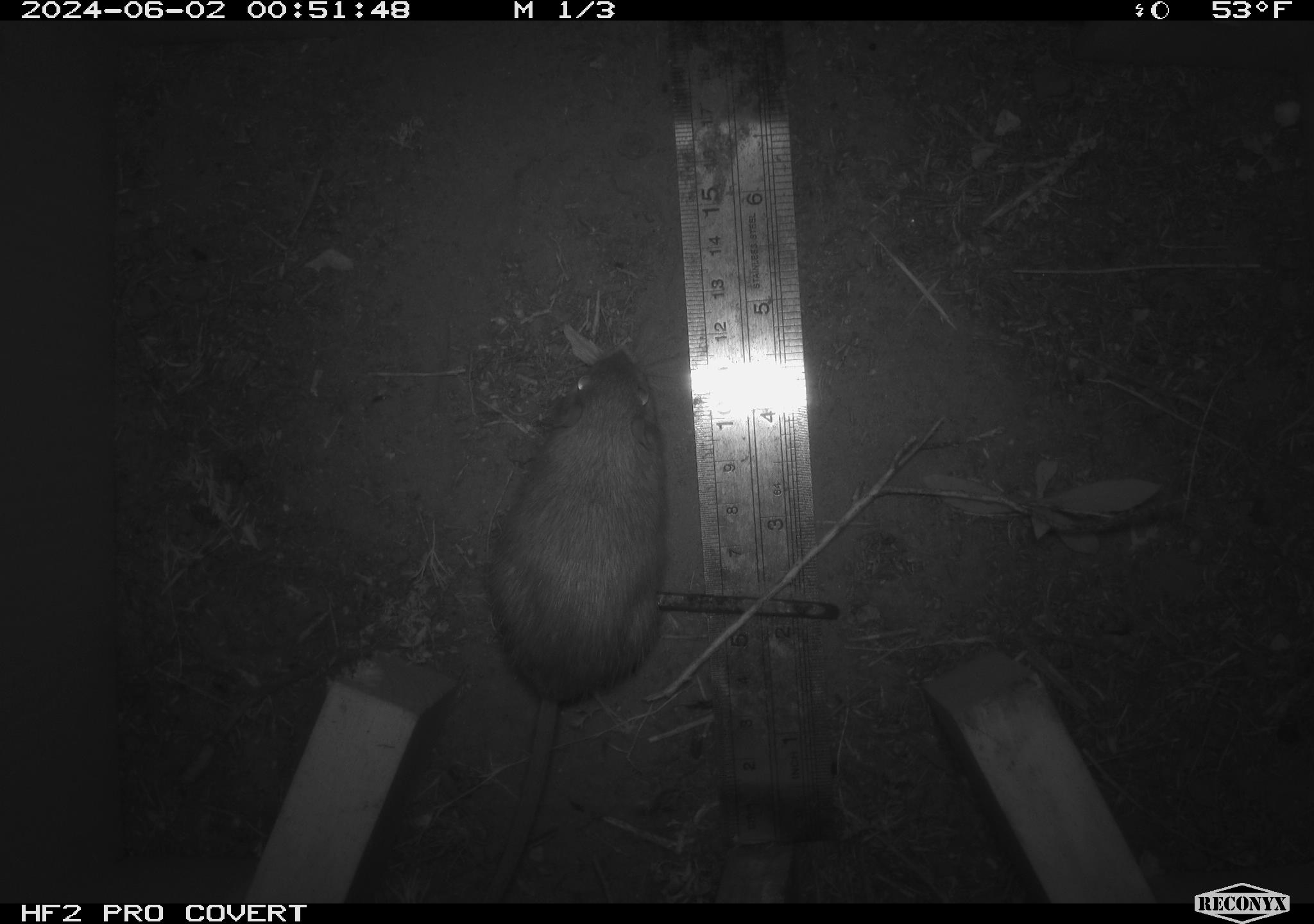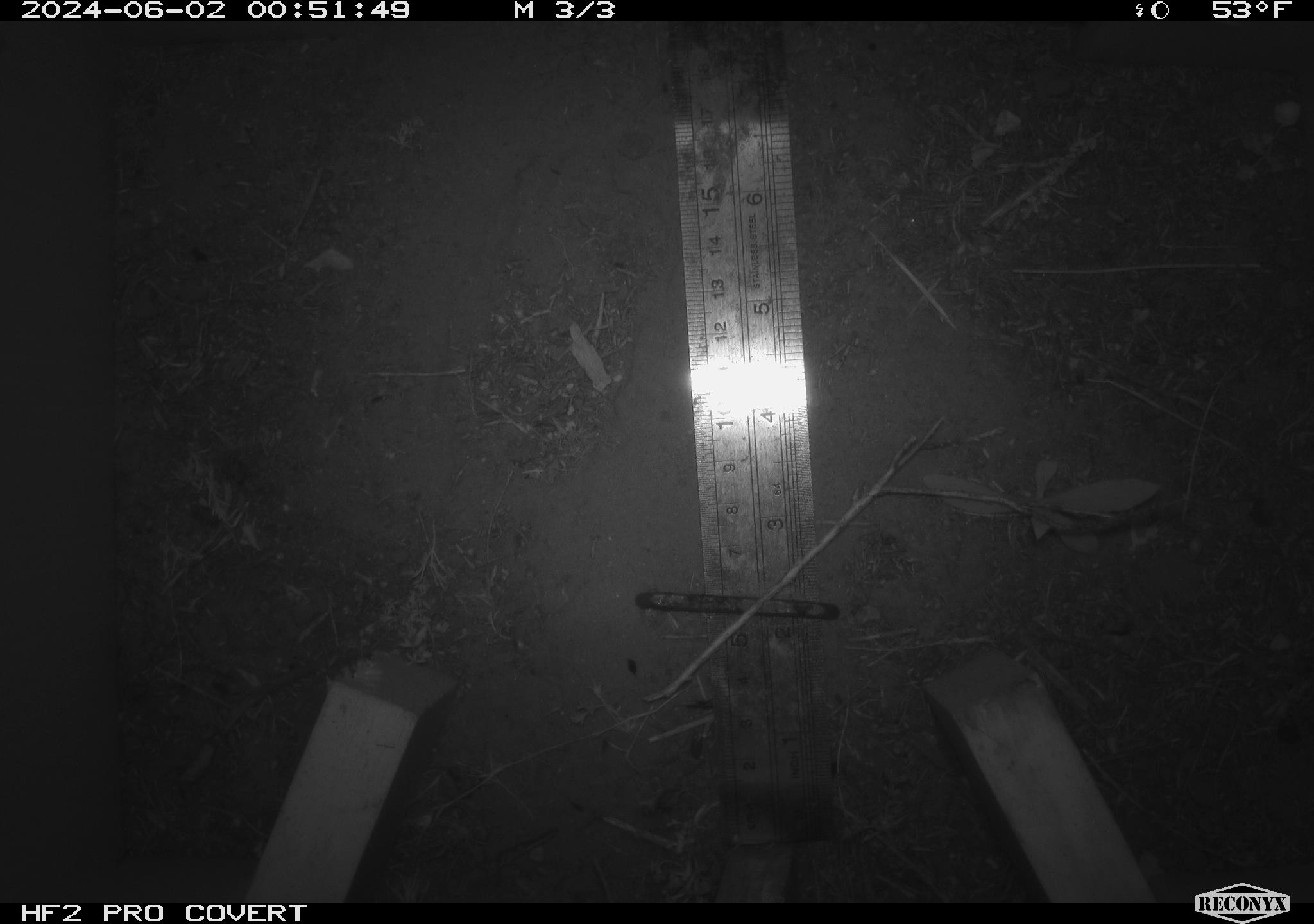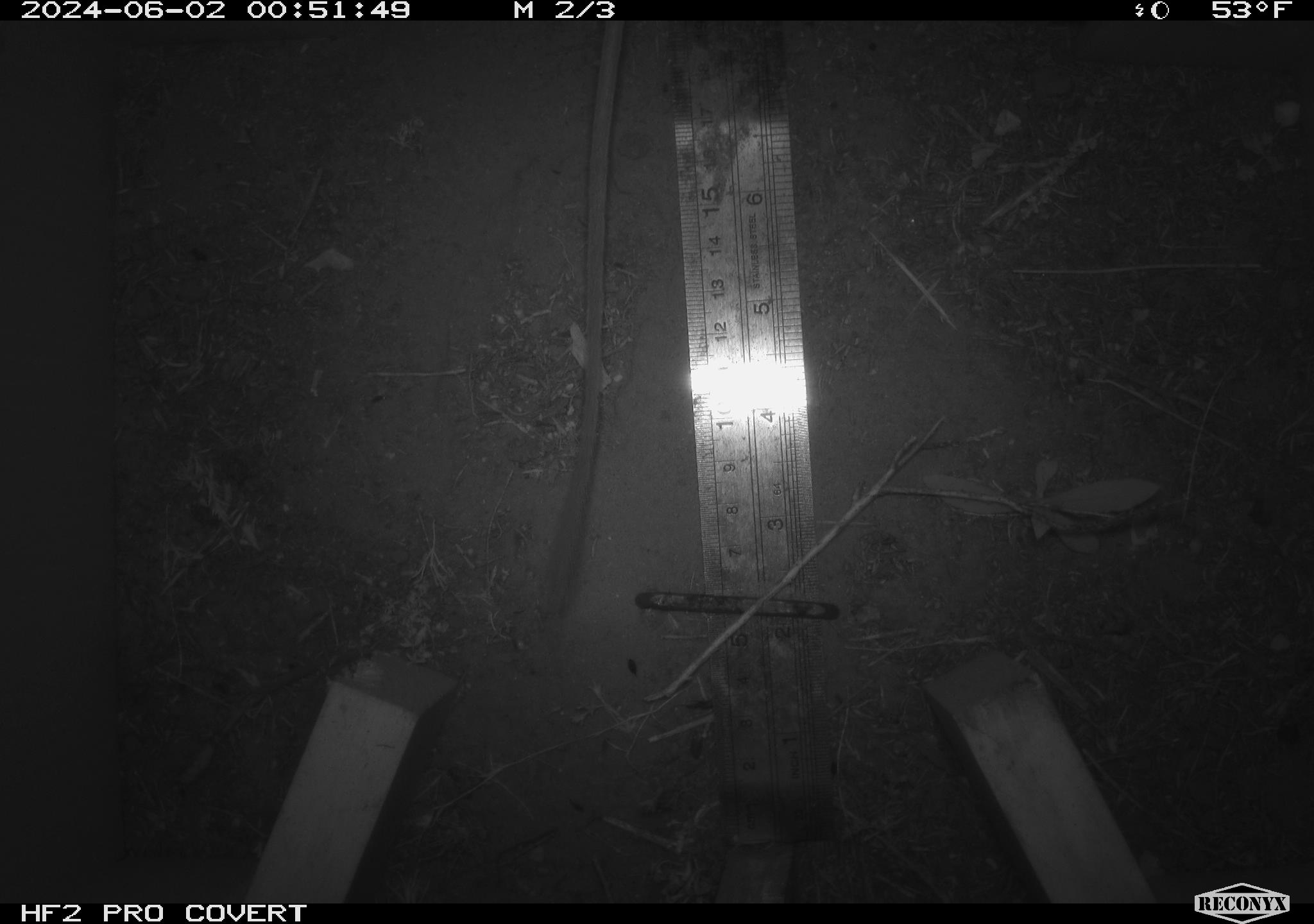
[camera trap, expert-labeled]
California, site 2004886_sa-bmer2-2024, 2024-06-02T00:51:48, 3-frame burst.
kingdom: Animalia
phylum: Chordata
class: Mammalia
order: Rodentia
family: Heteromyidae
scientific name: Heteromyidae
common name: kangaroo rats and pocket mice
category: heteromyidae family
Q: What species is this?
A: Heteromyidae family (kangaroo rats and pocket mice) (Heteromyidae).